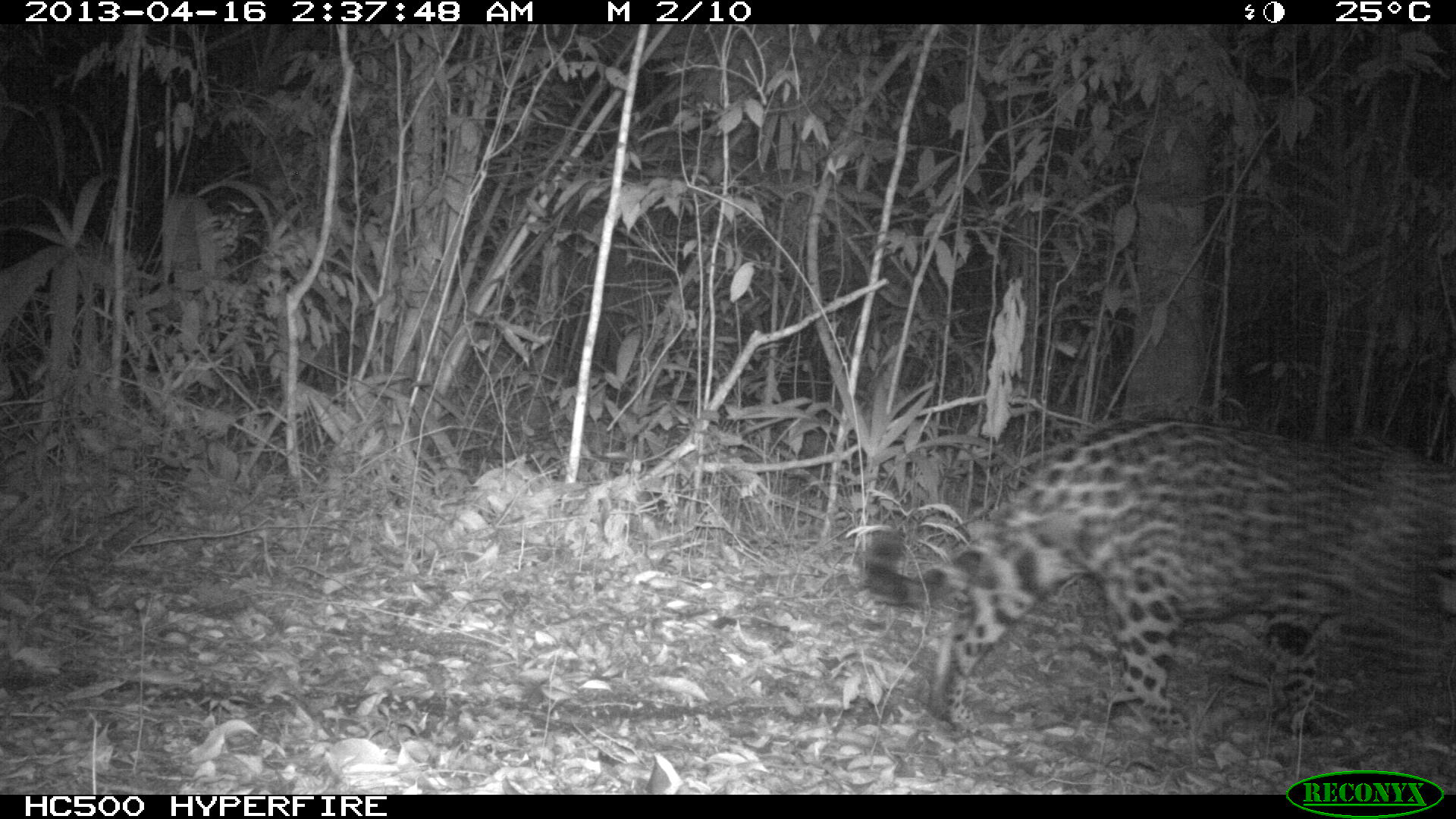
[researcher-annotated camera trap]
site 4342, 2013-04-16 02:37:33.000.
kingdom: Animalia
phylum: Chordata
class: Mammalia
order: Carnivora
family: Felidae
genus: Panthera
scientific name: Panthera onca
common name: jaguar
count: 1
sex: male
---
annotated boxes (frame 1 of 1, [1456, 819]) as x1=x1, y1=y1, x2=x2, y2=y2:
panthera onca: x1=859, y1=416, x2=1452, y2=739